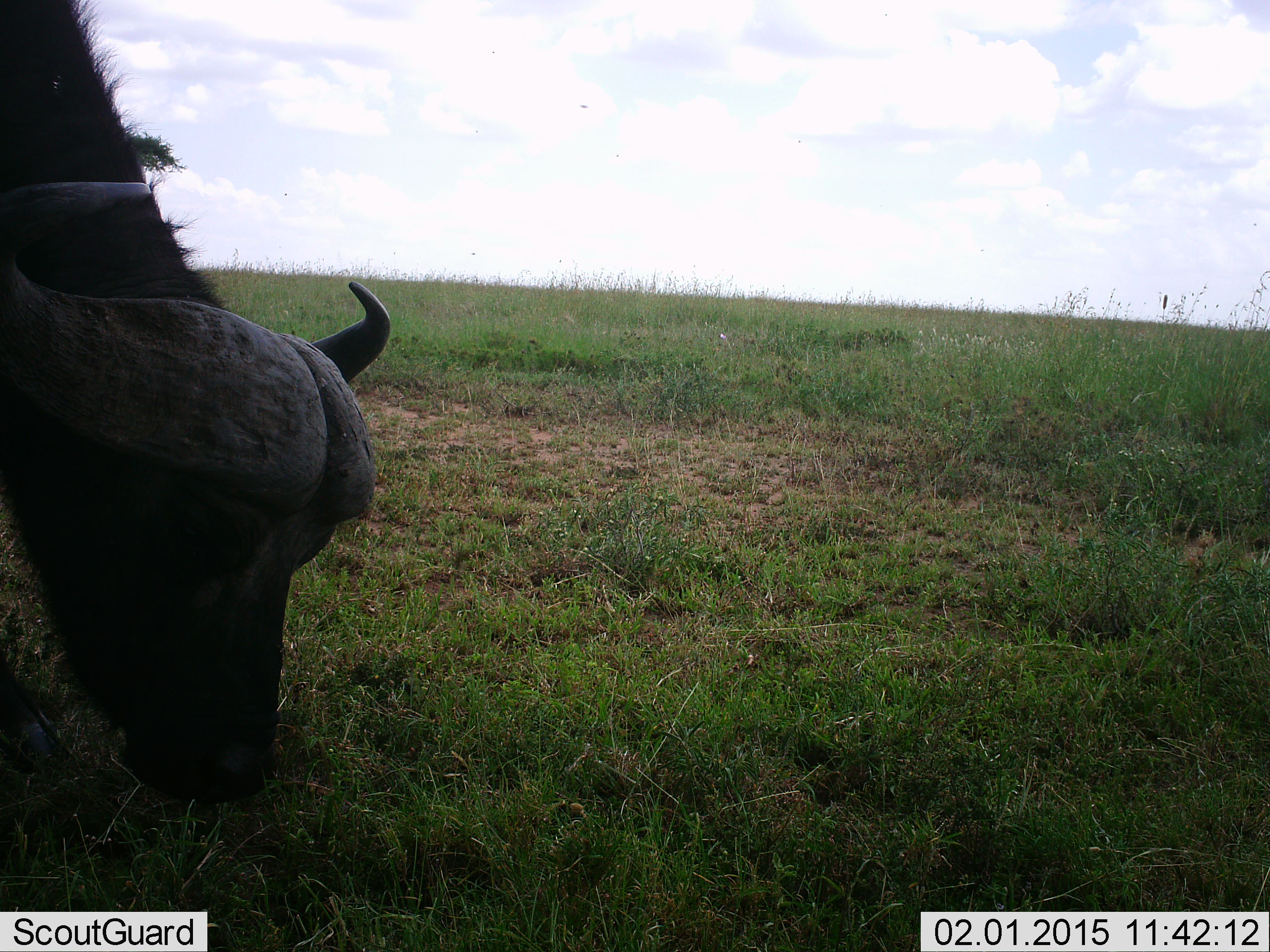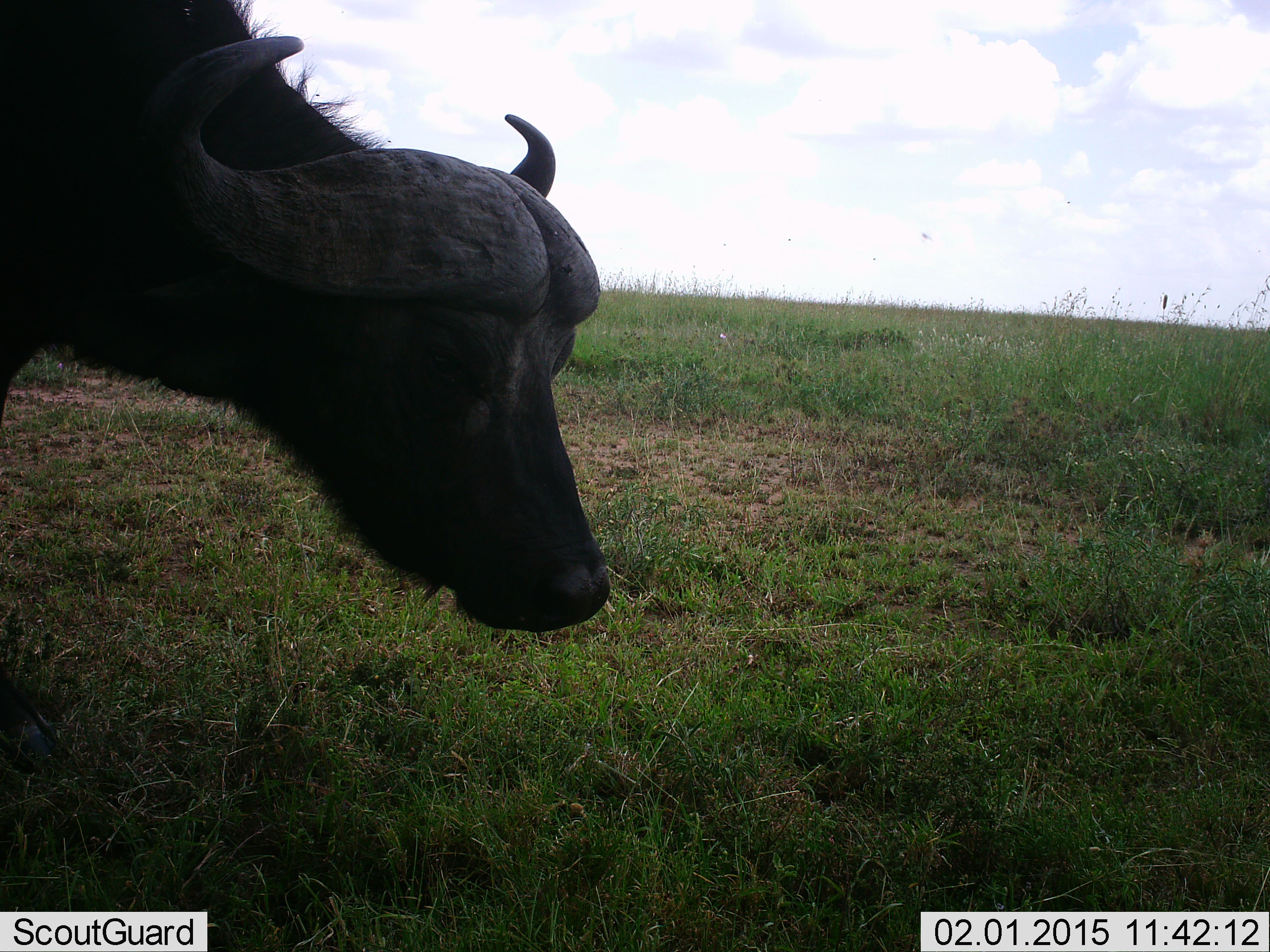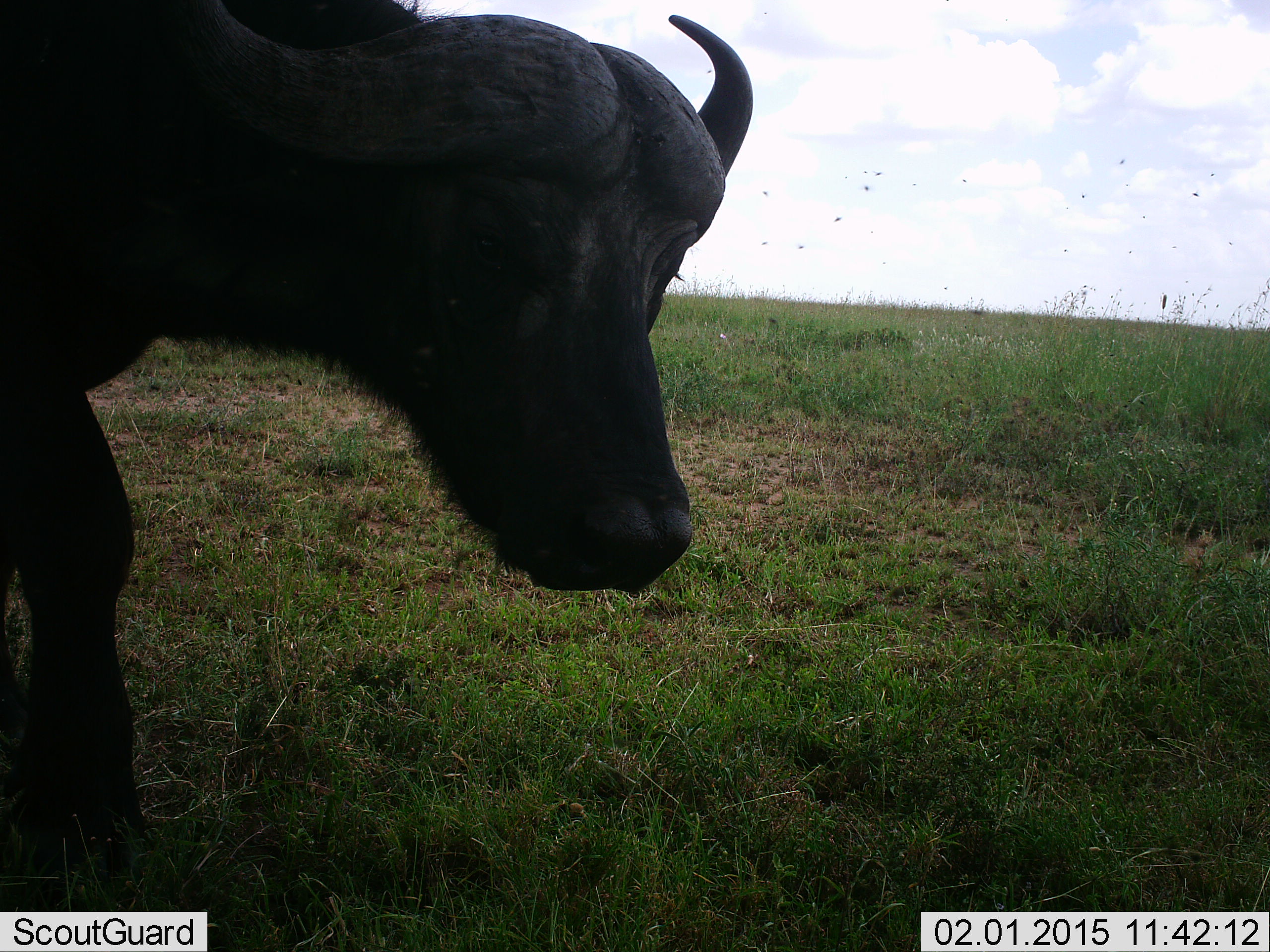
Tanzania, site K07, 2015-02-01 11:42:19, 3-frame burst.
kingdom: Animalia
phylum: Chordata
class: Mammalia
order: Artiodactyla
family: Bovidae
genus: Syncerus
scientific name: Syncerus caffer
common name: cape buffalo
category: buffalo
Buffalo (cape buffalo) (Syncerus caffer), count 1. Behavior (volunteer vote fractions): standing 45%, resting 0%, moving 73%, interacting 0%. Young present (vote fraction): 0%. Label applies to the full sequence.